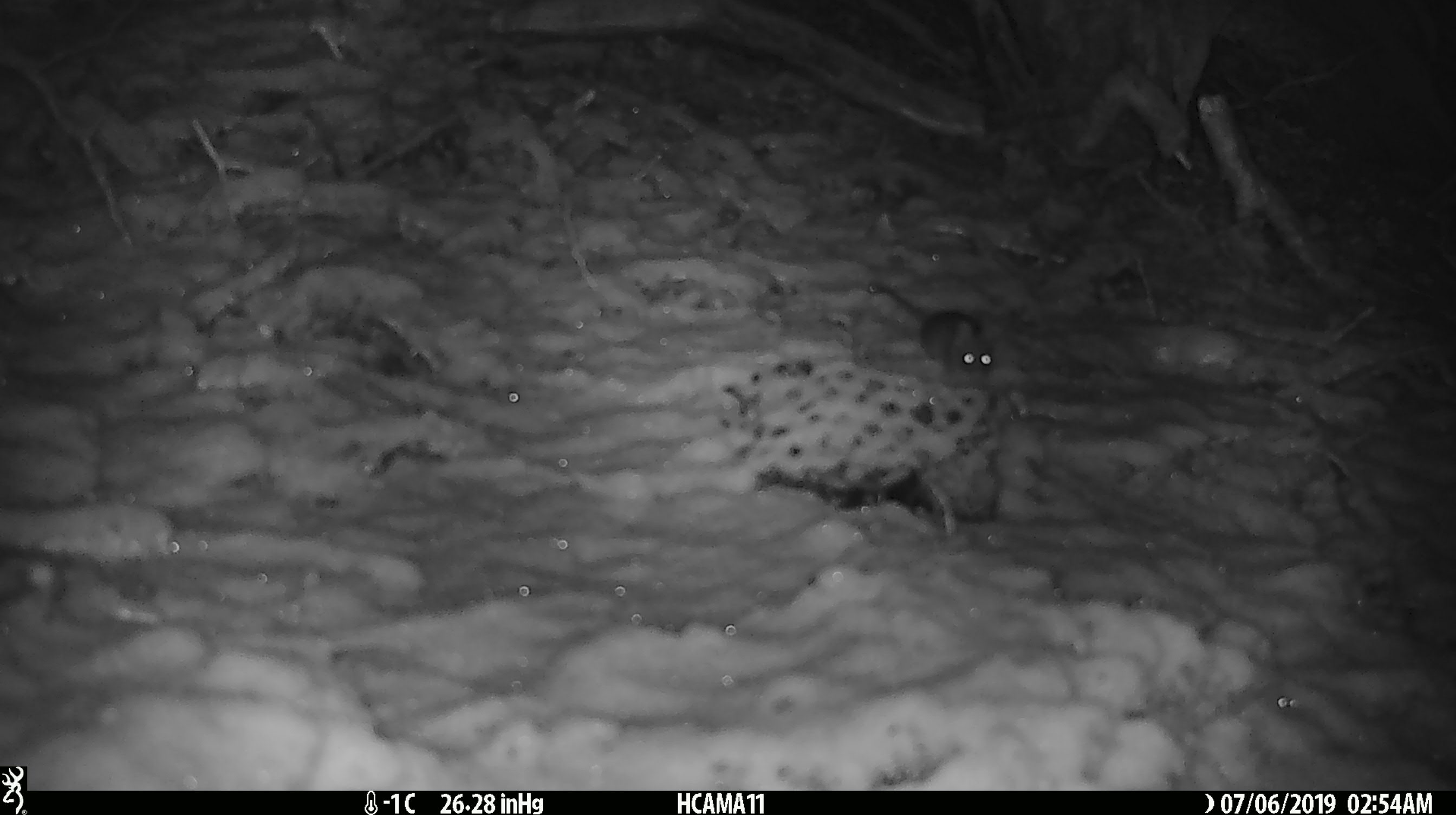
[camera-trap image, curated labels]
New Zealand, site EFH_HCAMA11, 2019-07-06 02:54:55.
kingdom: Animalia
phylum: Chordata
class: Mammalia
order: Rodentia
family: Muridae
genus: Mus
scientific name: Mus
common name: mouse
Mouse (Mus).